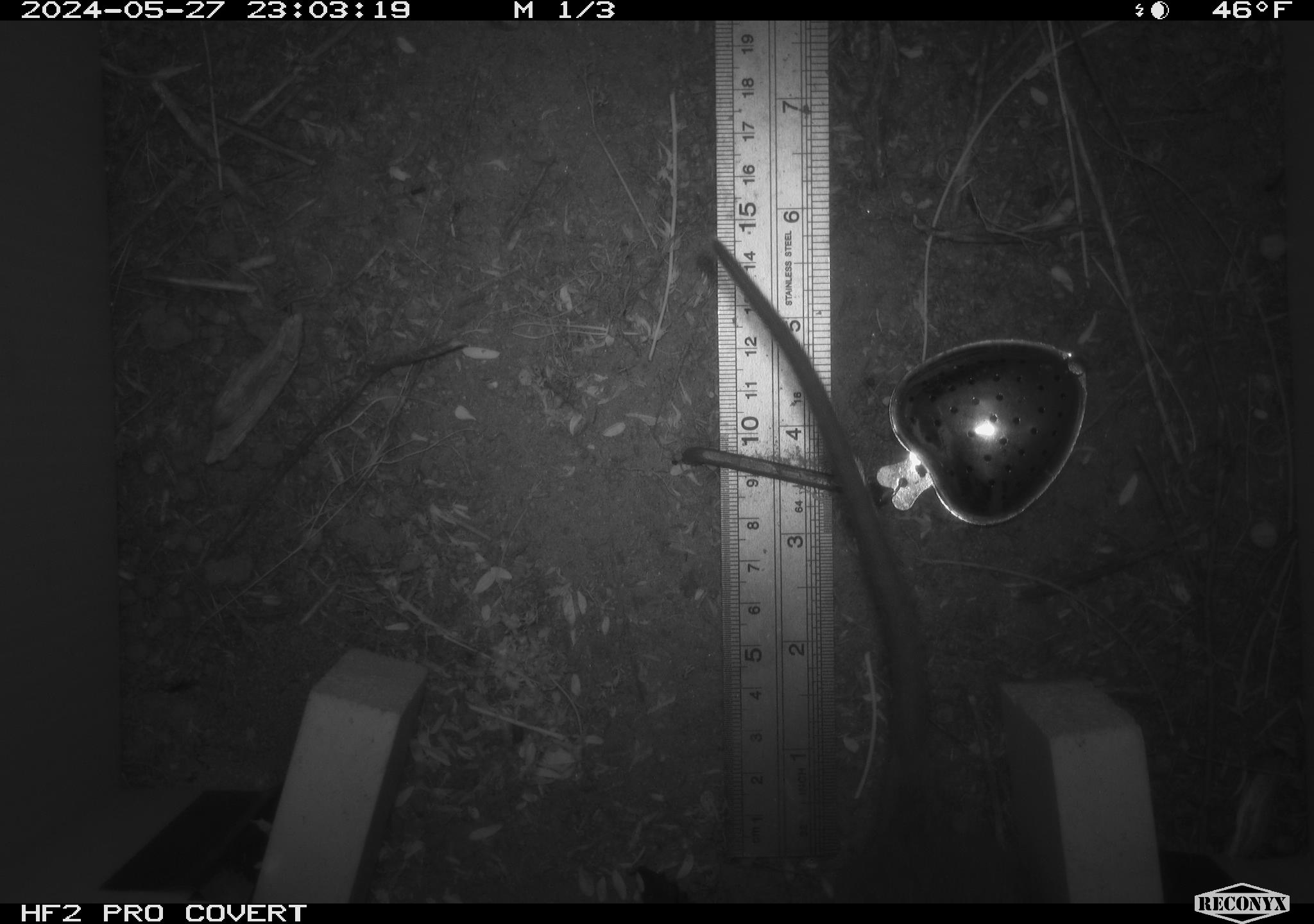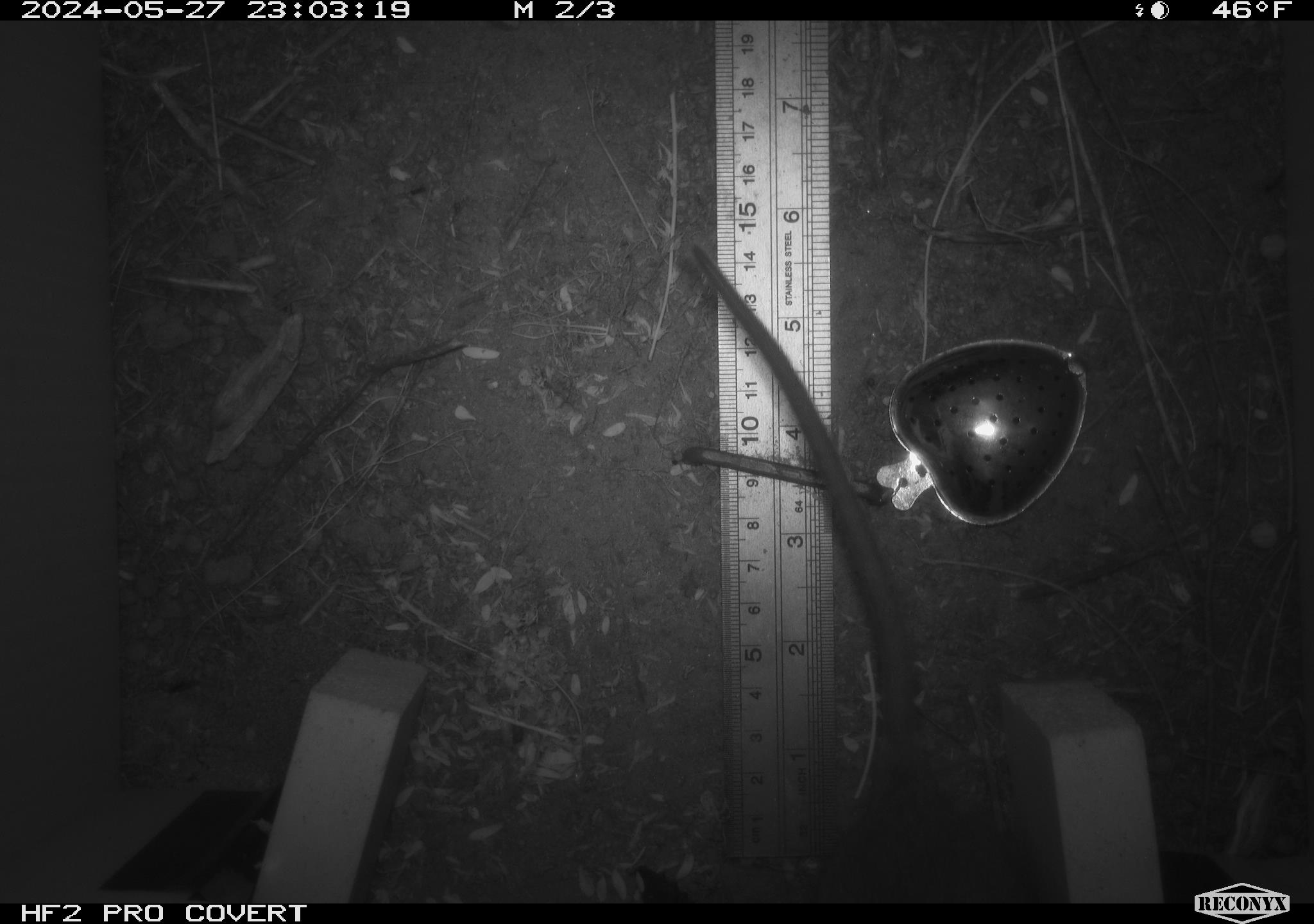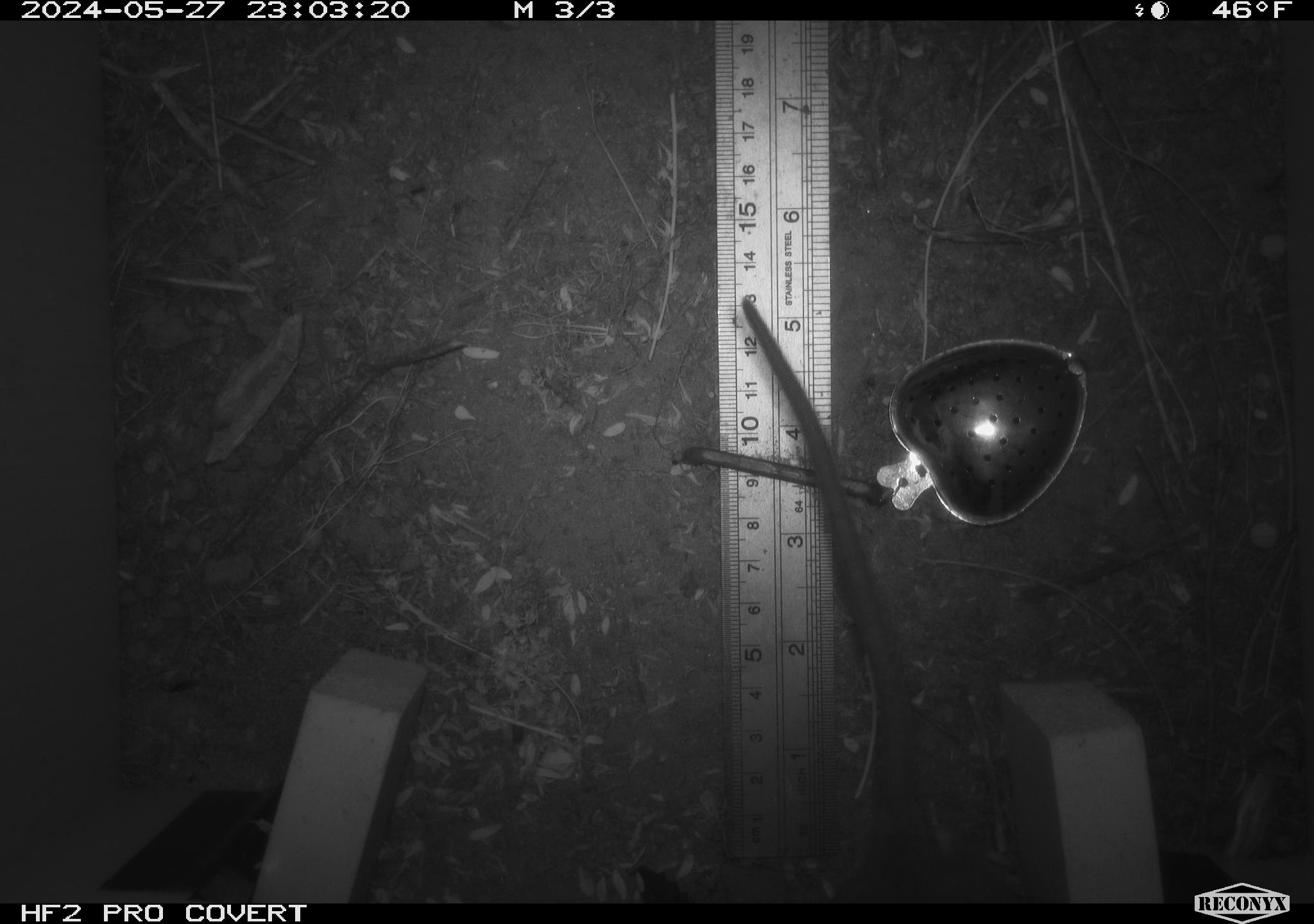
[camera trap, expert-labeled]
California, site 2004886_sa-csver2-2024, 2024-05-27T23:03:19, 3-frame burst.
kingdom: Animalia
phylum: Chordata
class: Mammalia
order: Rodentia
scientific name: Rodentia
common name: rodent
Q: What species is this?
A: Rodent (Rodentia).